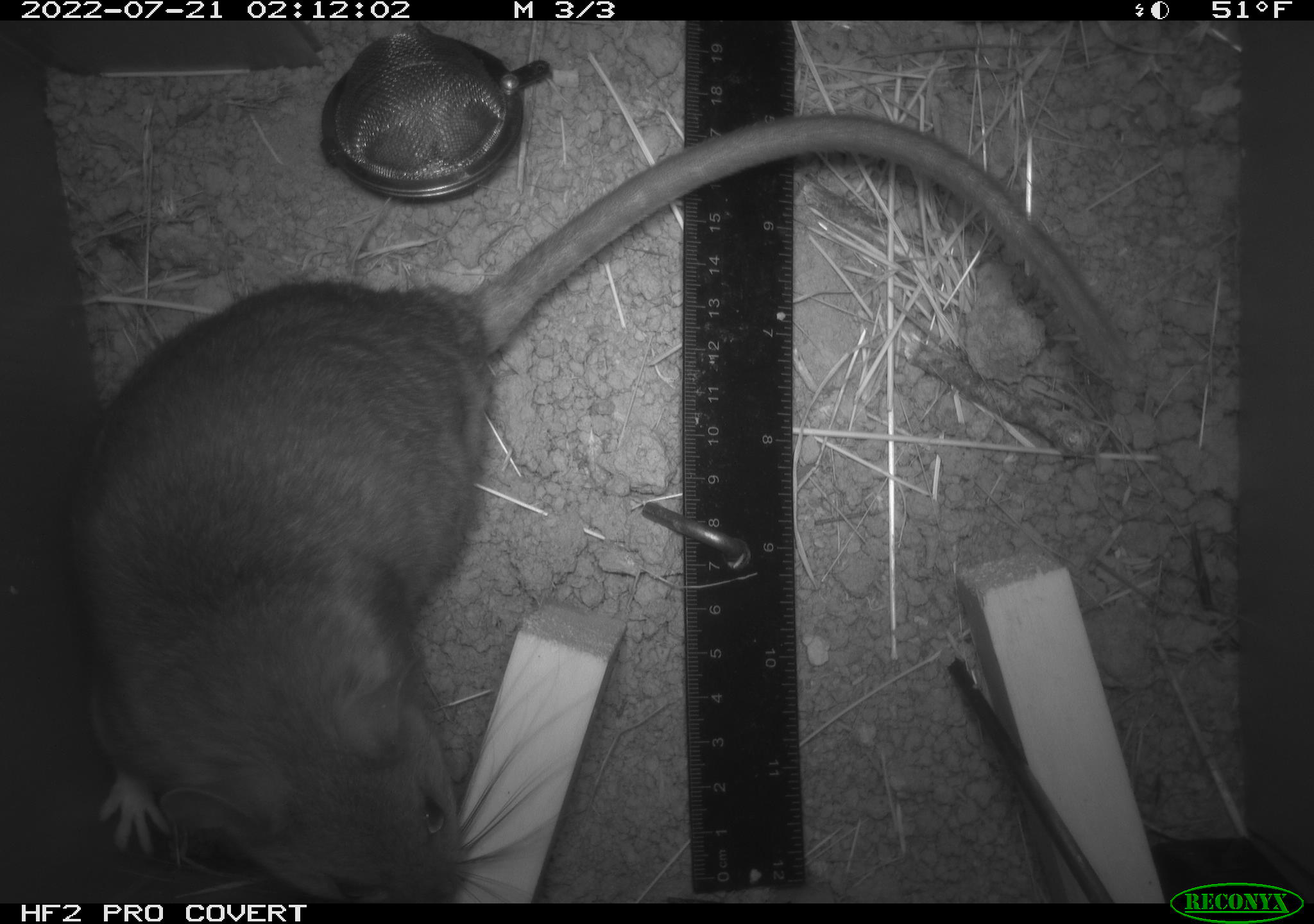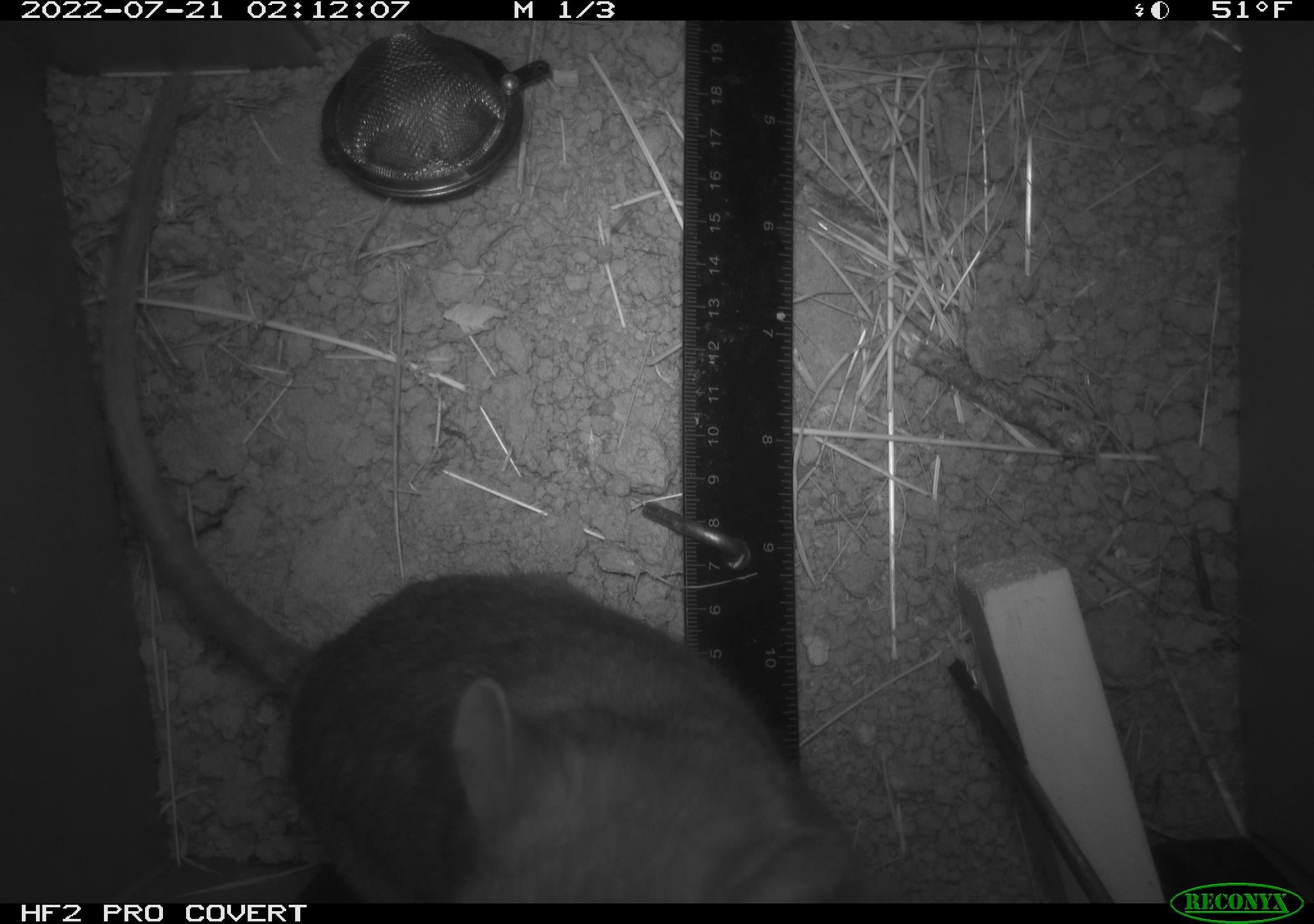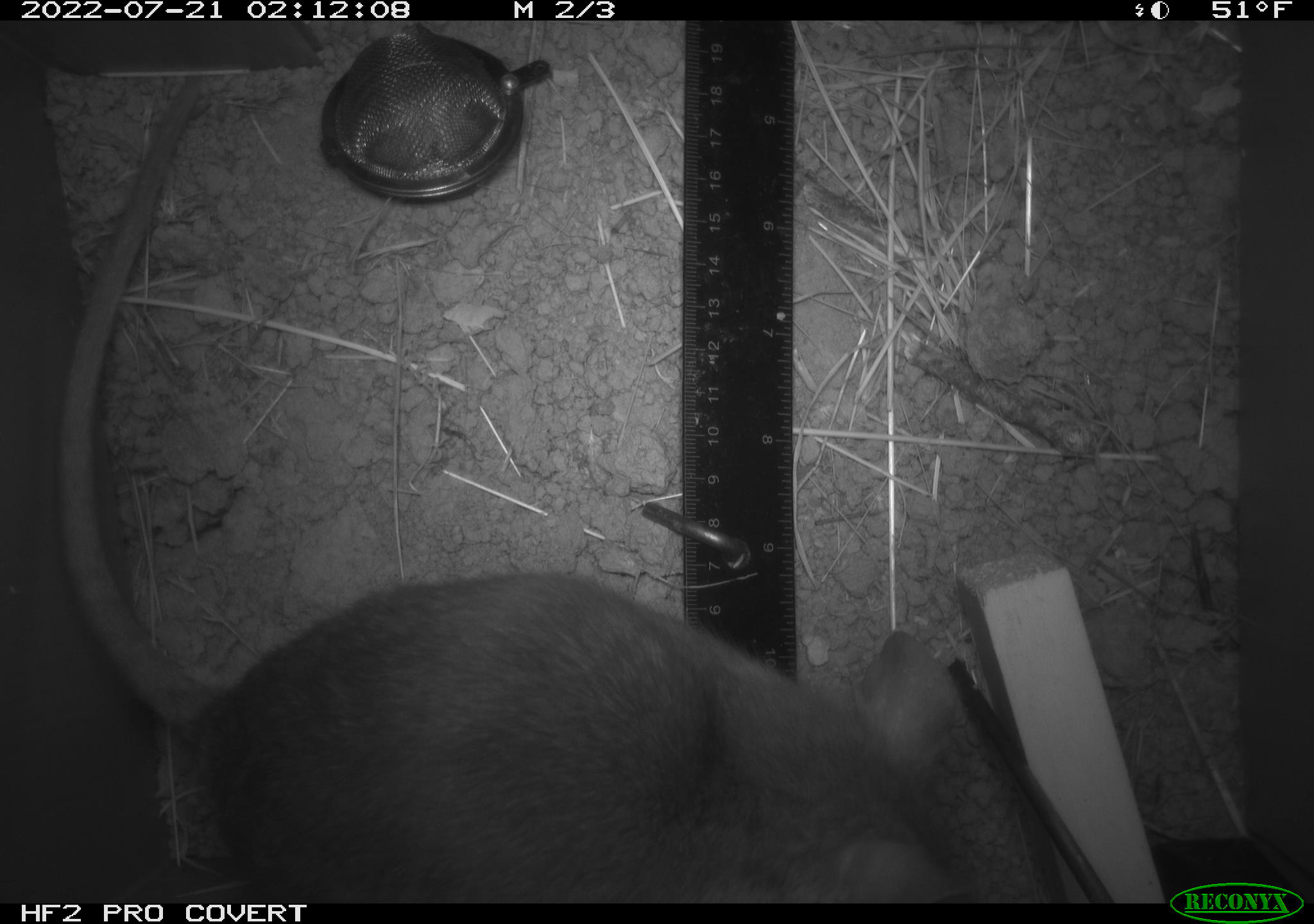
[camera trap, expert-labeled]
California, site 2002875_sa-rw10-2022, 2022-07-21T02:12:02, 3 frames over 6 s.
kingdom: Animalia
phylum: Chordata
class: Mammalia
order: Rodentia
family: Cricetidae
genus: Neotoma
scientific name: Neotoma fuscipes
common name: dusky-footed woodrat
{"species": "dusky-footed woodrat (Neotoma fuscipes)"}